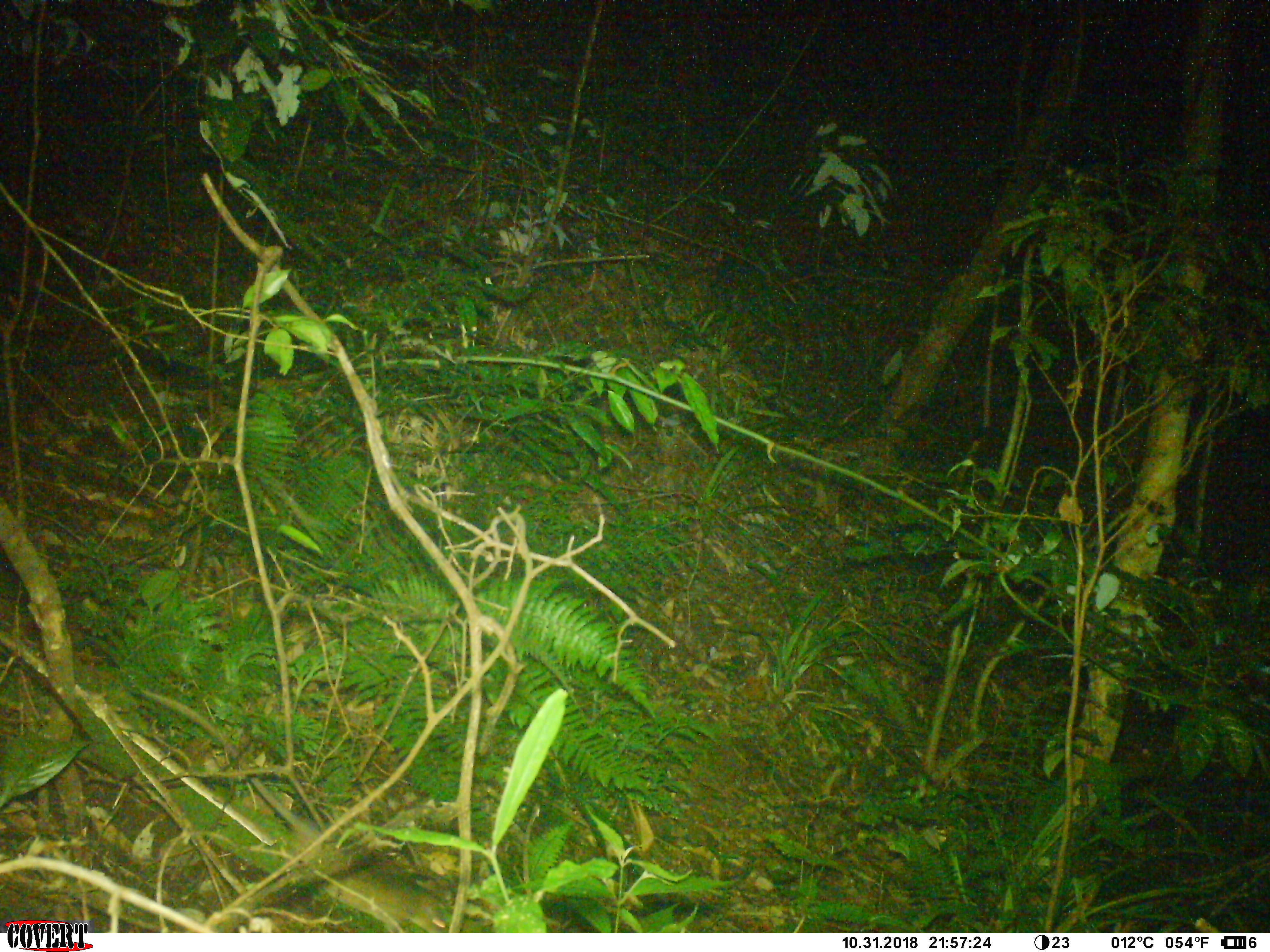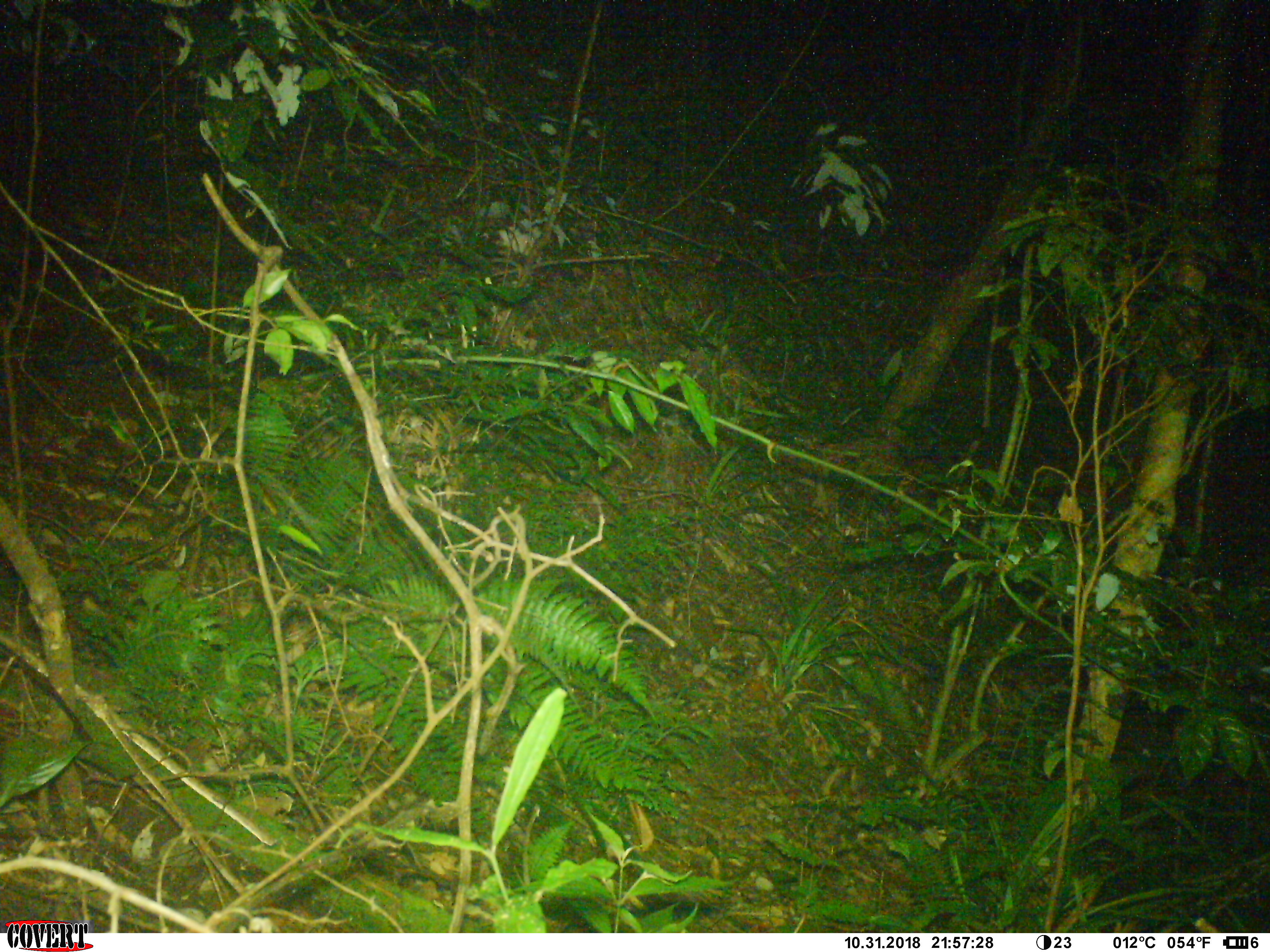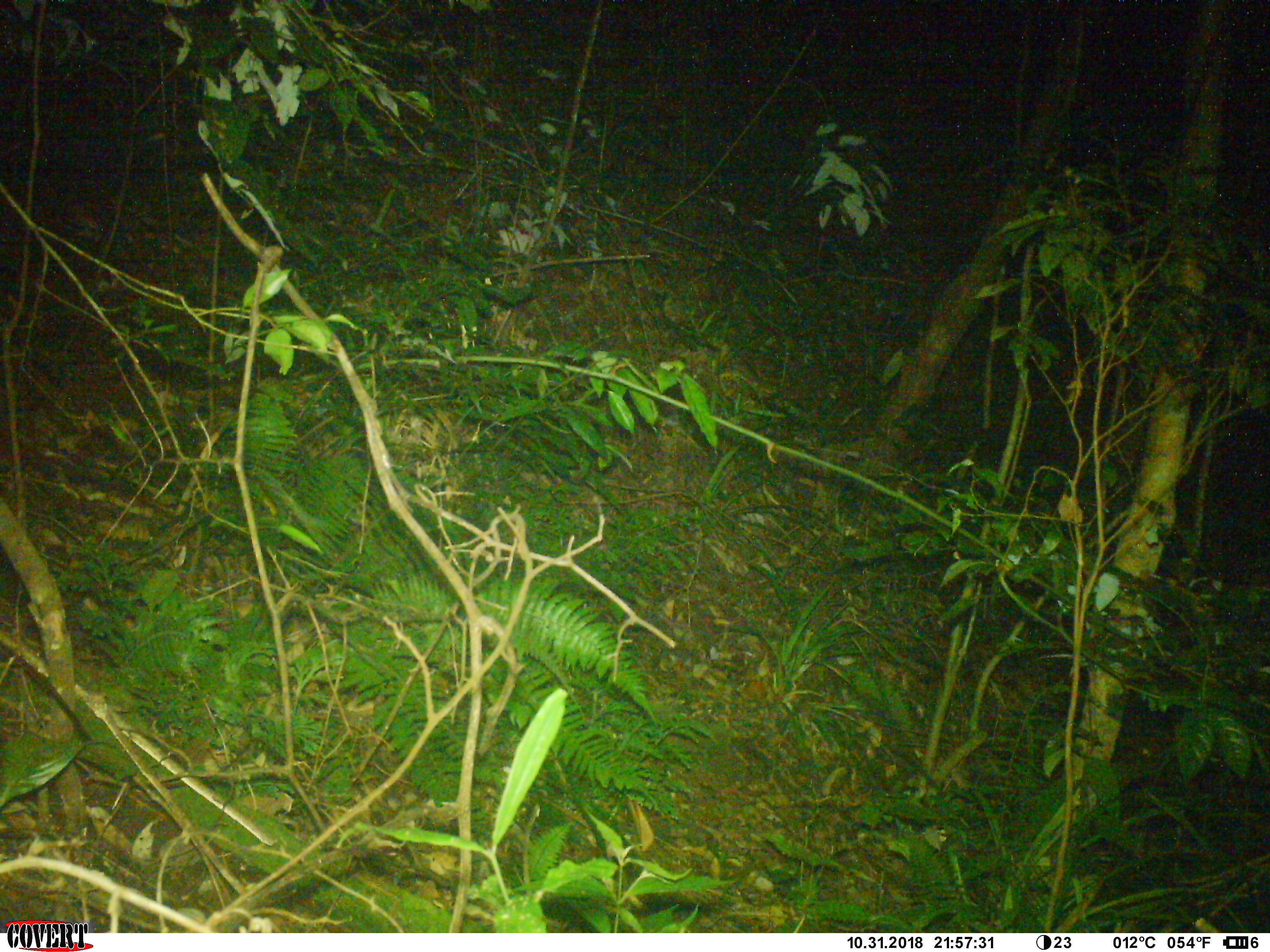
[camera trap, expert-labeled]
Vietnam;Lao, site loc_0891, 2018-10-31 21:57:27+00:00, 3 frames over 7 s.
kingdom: Animalia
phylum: Chordata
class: Mammalia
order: Rodentia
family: Muridae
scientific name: Muridae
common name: old-world mice and rats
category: unidentified murid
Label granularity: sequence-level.